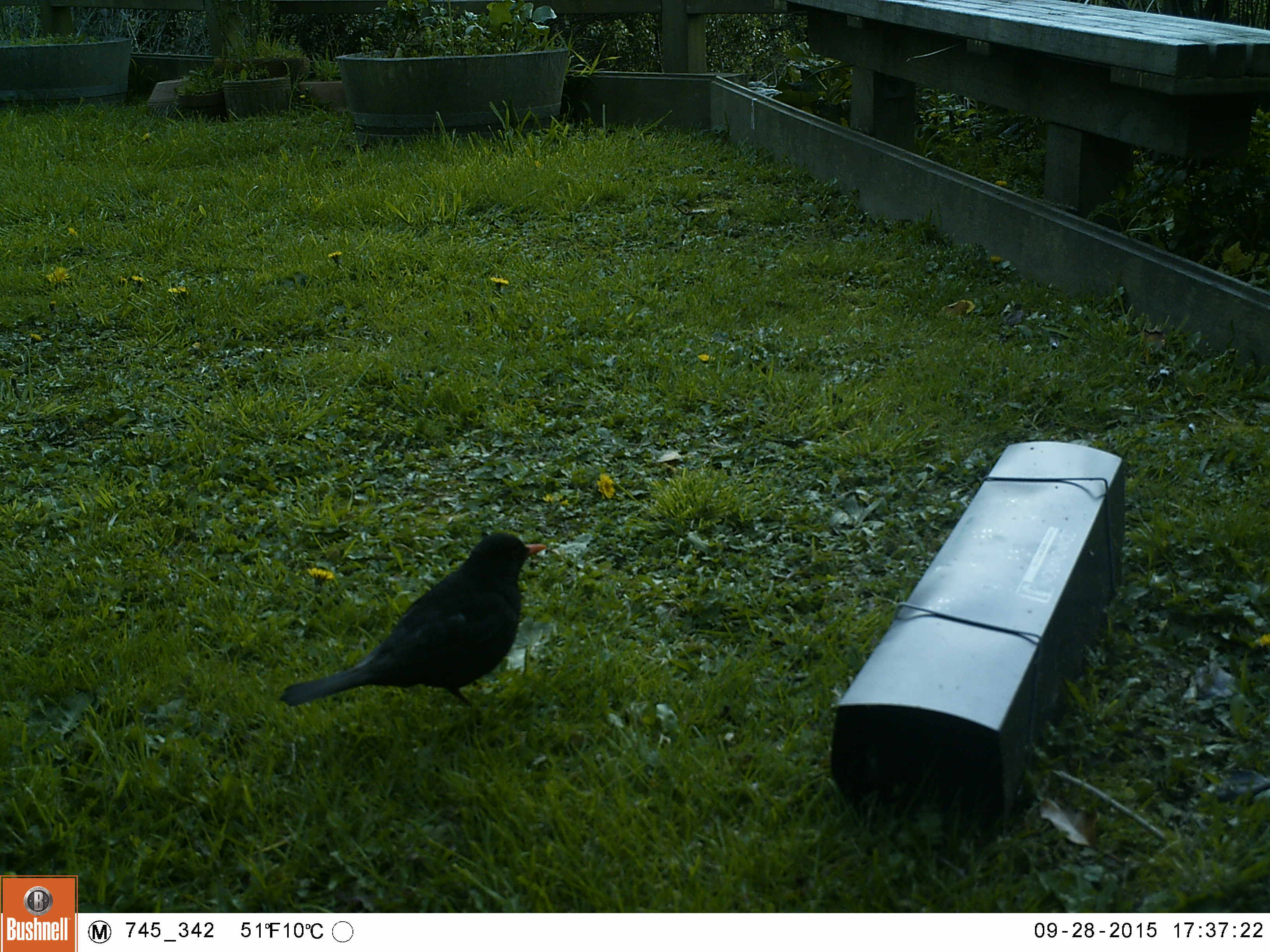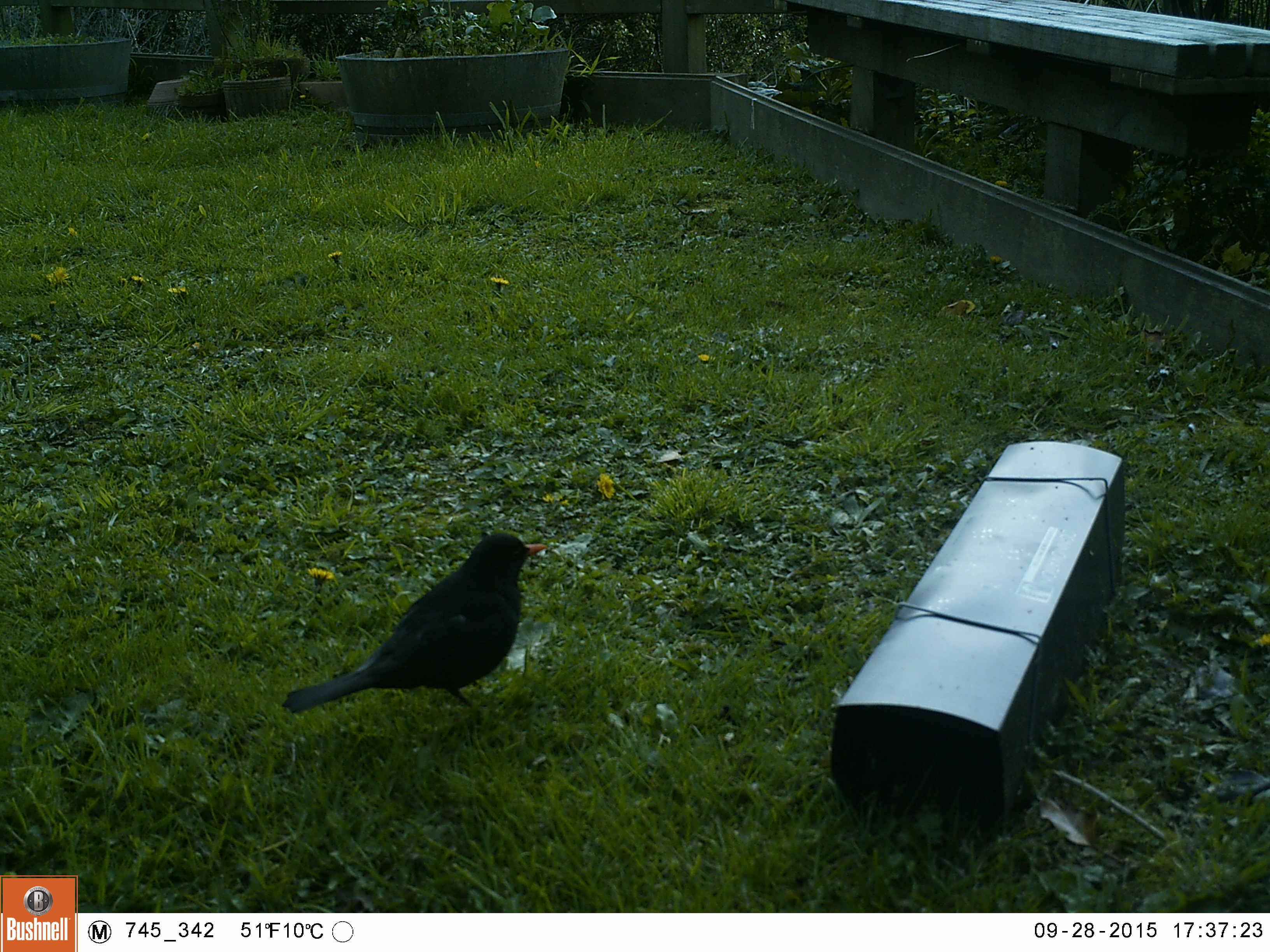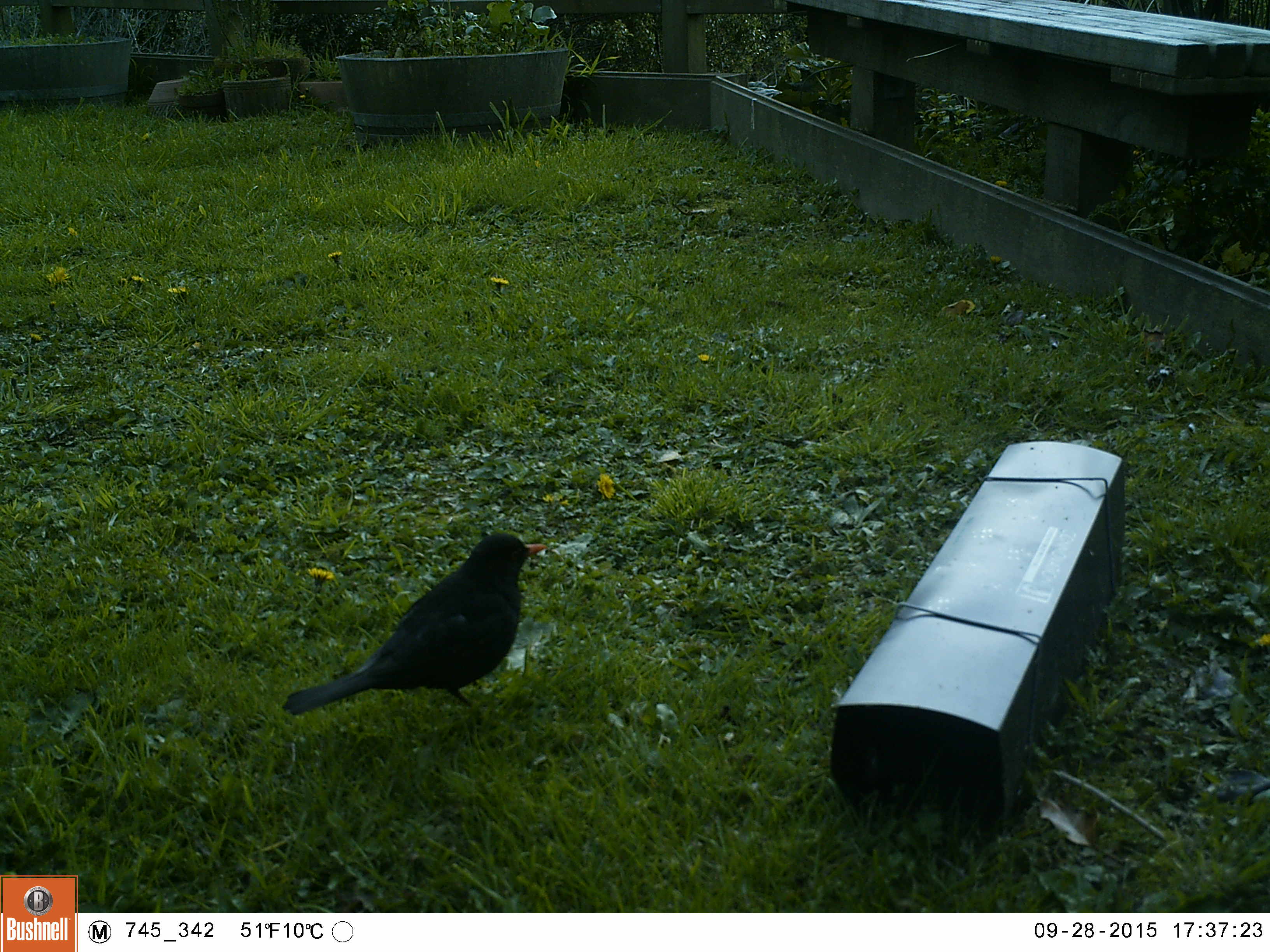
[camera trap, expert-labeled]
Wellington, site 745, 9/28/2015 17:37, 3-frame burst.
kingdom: Animalia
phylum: Chordata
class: Aves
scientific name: Aves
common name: bird